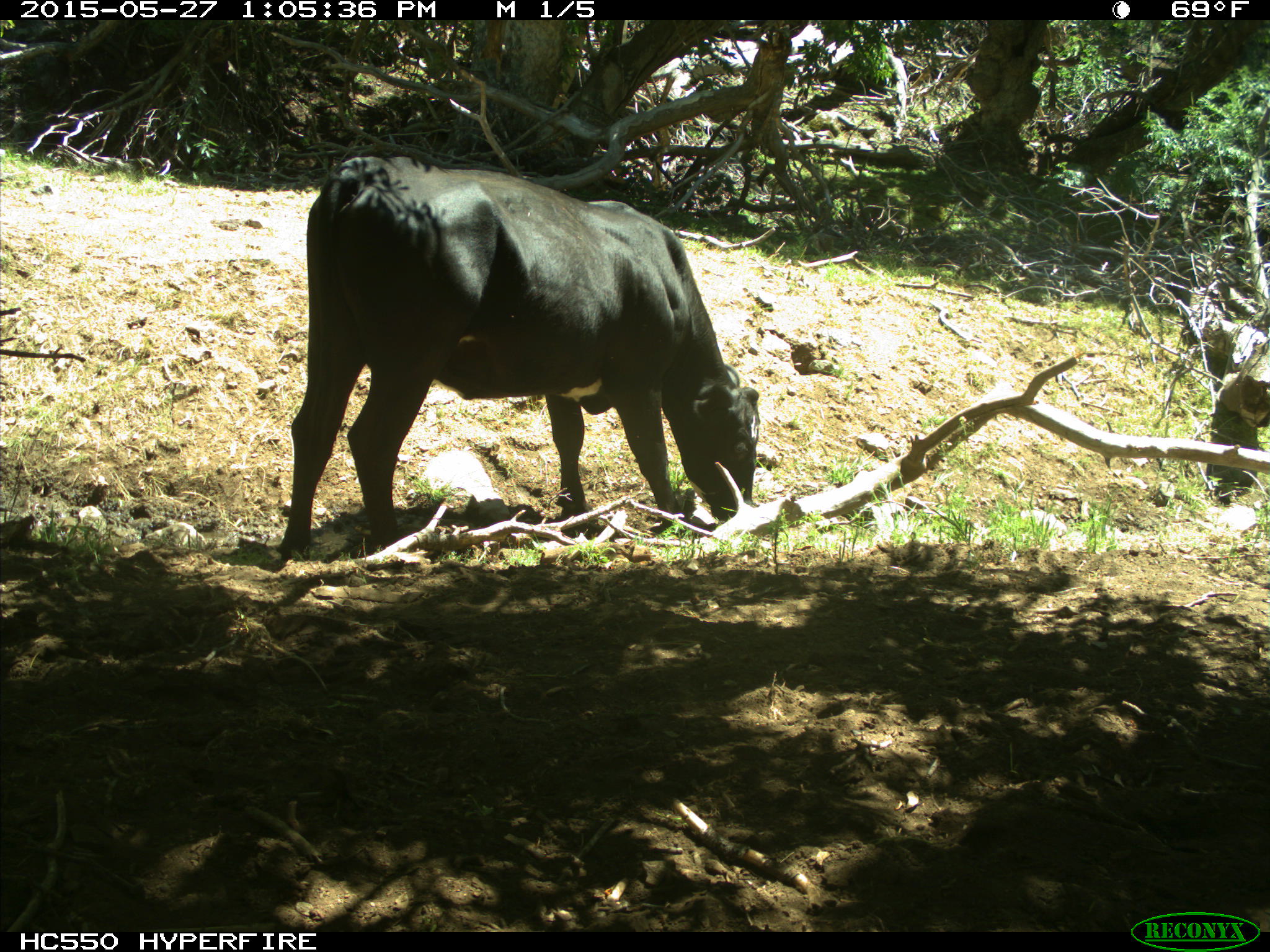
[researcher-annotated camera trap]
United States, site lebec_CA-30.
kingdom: Animalia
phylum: Chordata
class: Mammalia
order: Artiodactyla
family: Bovidae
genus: Bos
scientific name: Bos taurus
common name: domestic cow